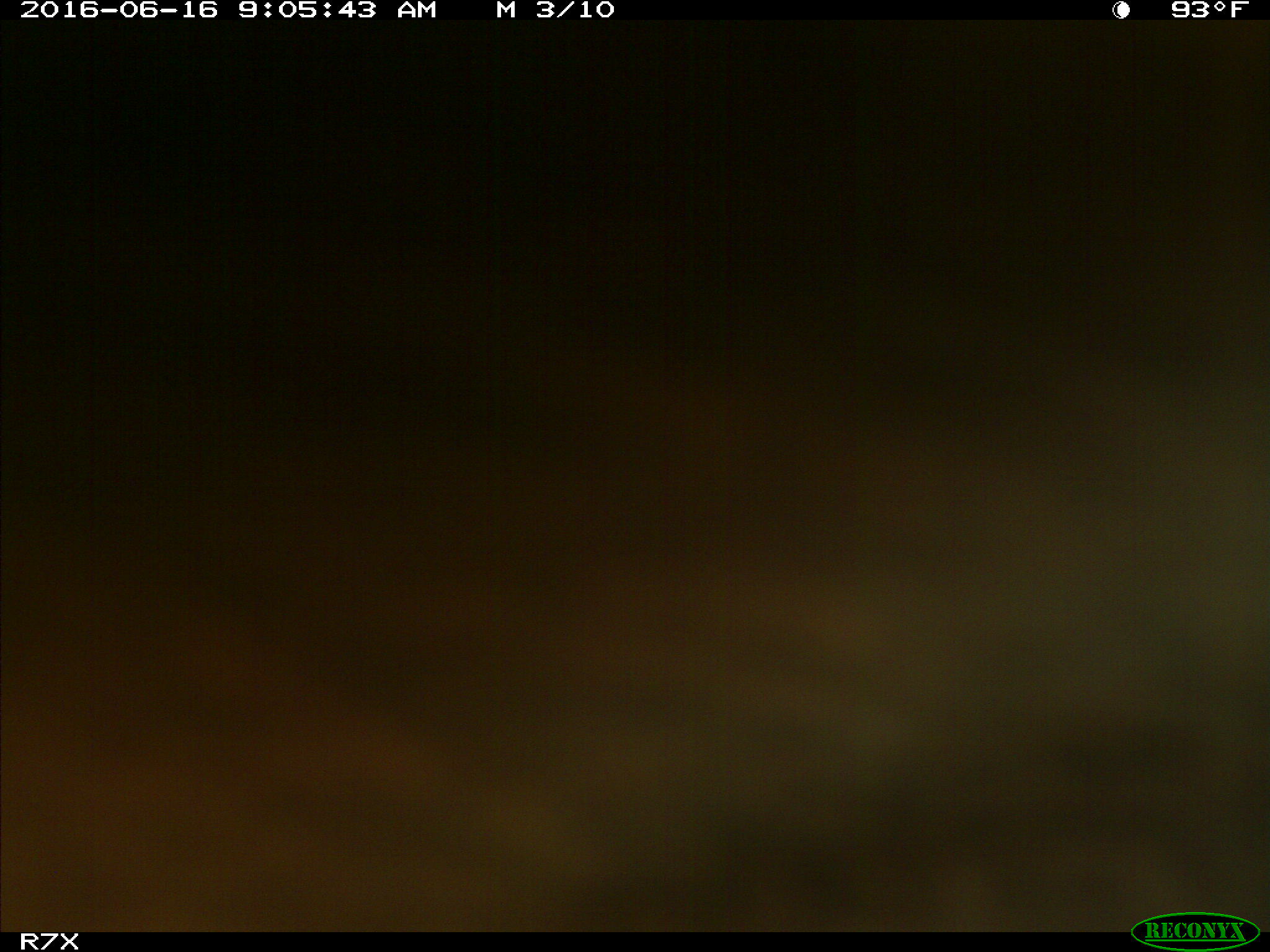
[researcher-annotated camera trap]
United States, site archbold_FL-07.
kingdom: Animalia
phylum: Chordata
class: Mammalia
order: Artiodactyla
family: Bovidae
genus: Bos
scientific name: Bos taurus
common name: domestic cow